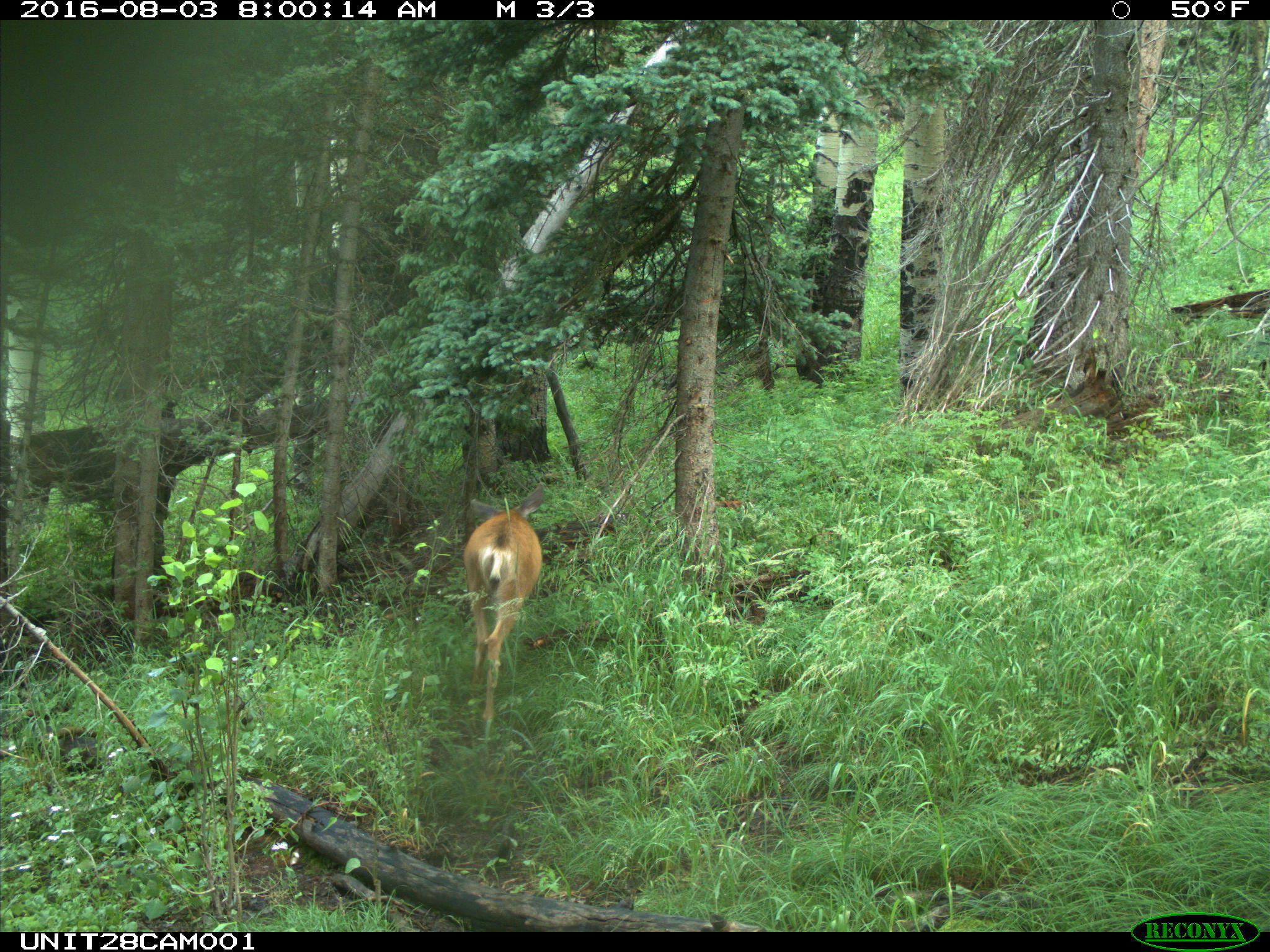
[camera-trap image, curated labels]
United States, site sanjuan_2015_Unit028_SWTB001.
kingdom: Animalia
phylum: Chordata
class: Mammalia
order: Artiodactyla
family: Cervidae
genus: Odocoileus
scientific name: Odocoileus hemionus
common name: mule deer